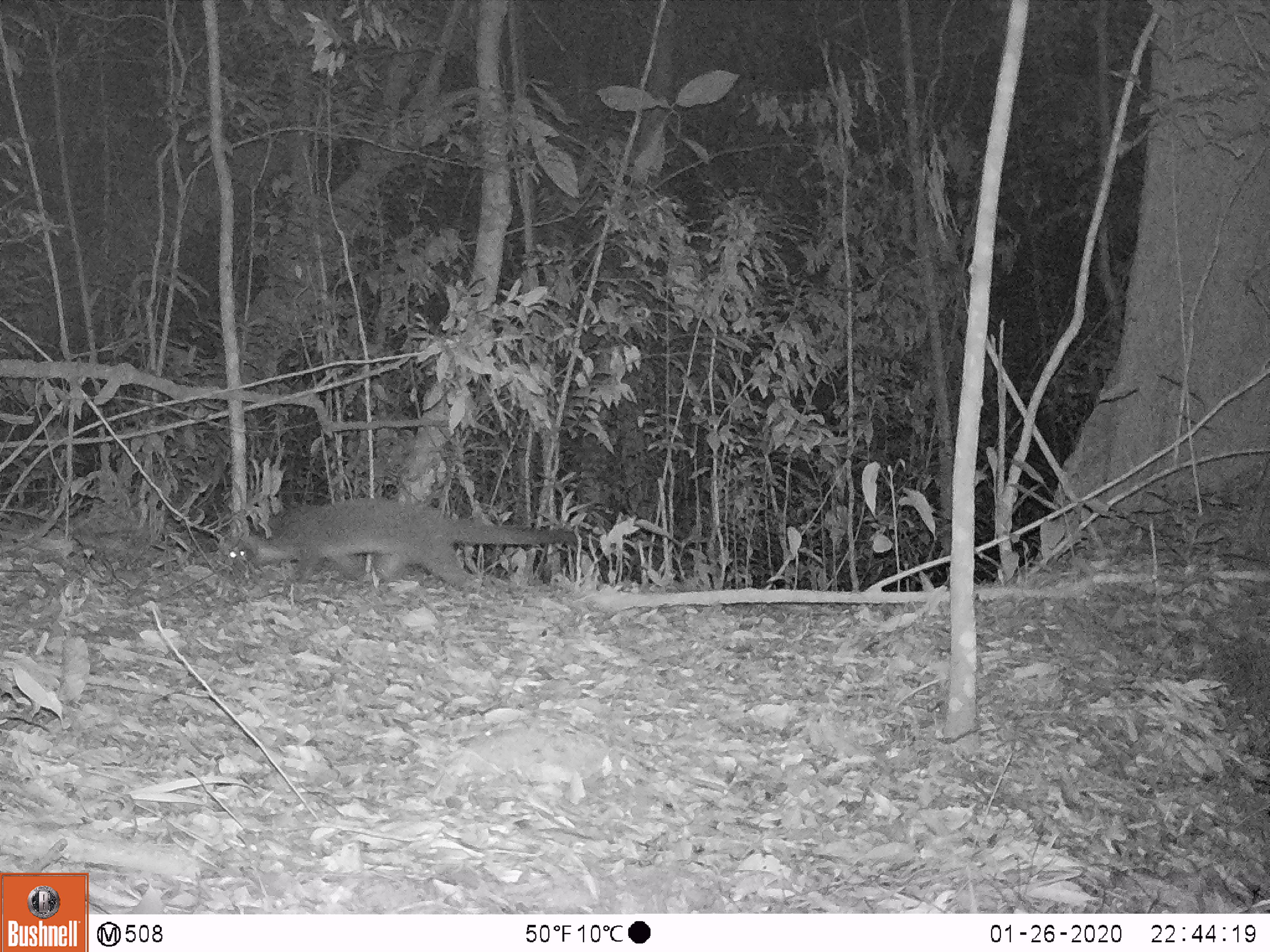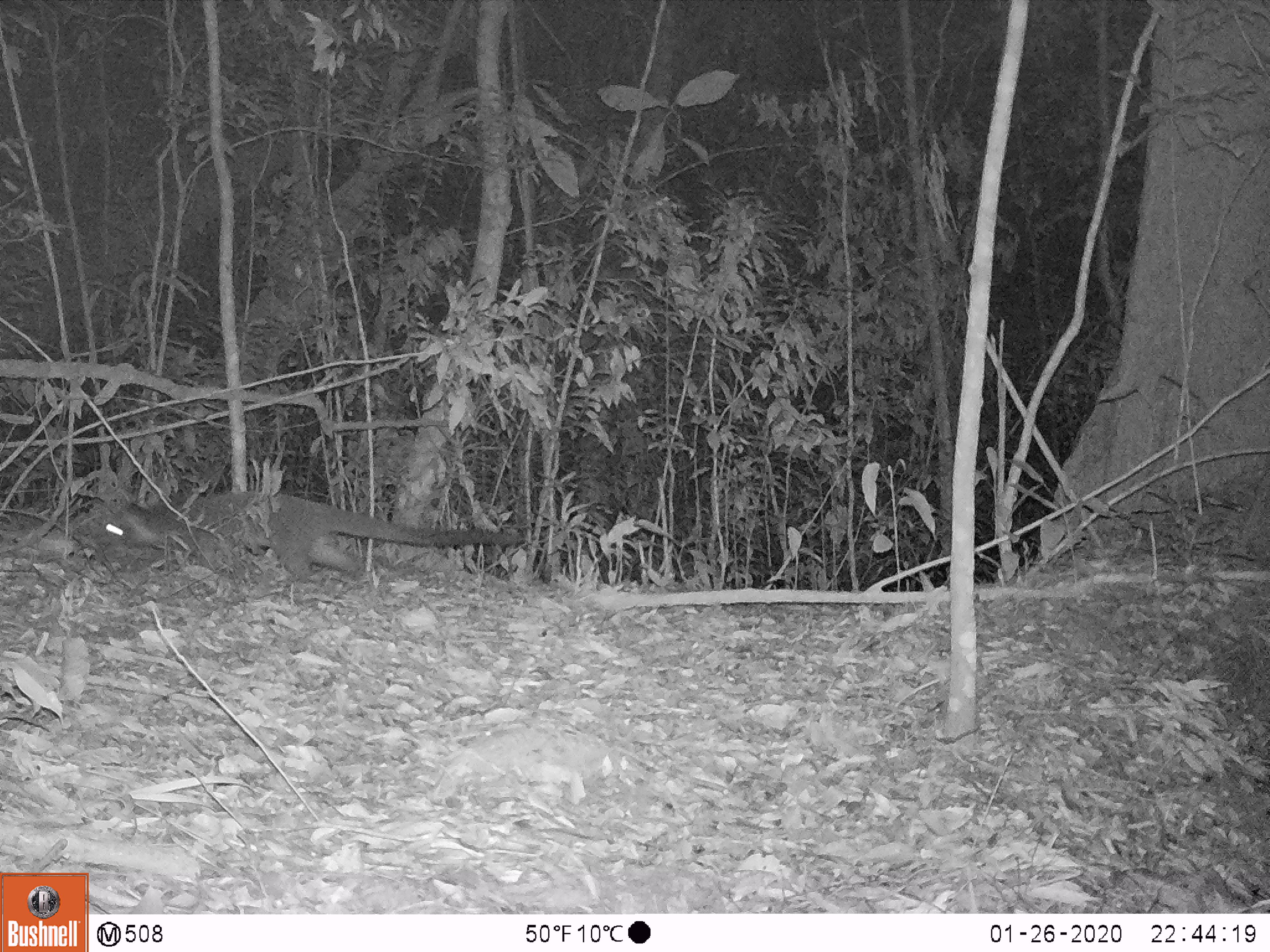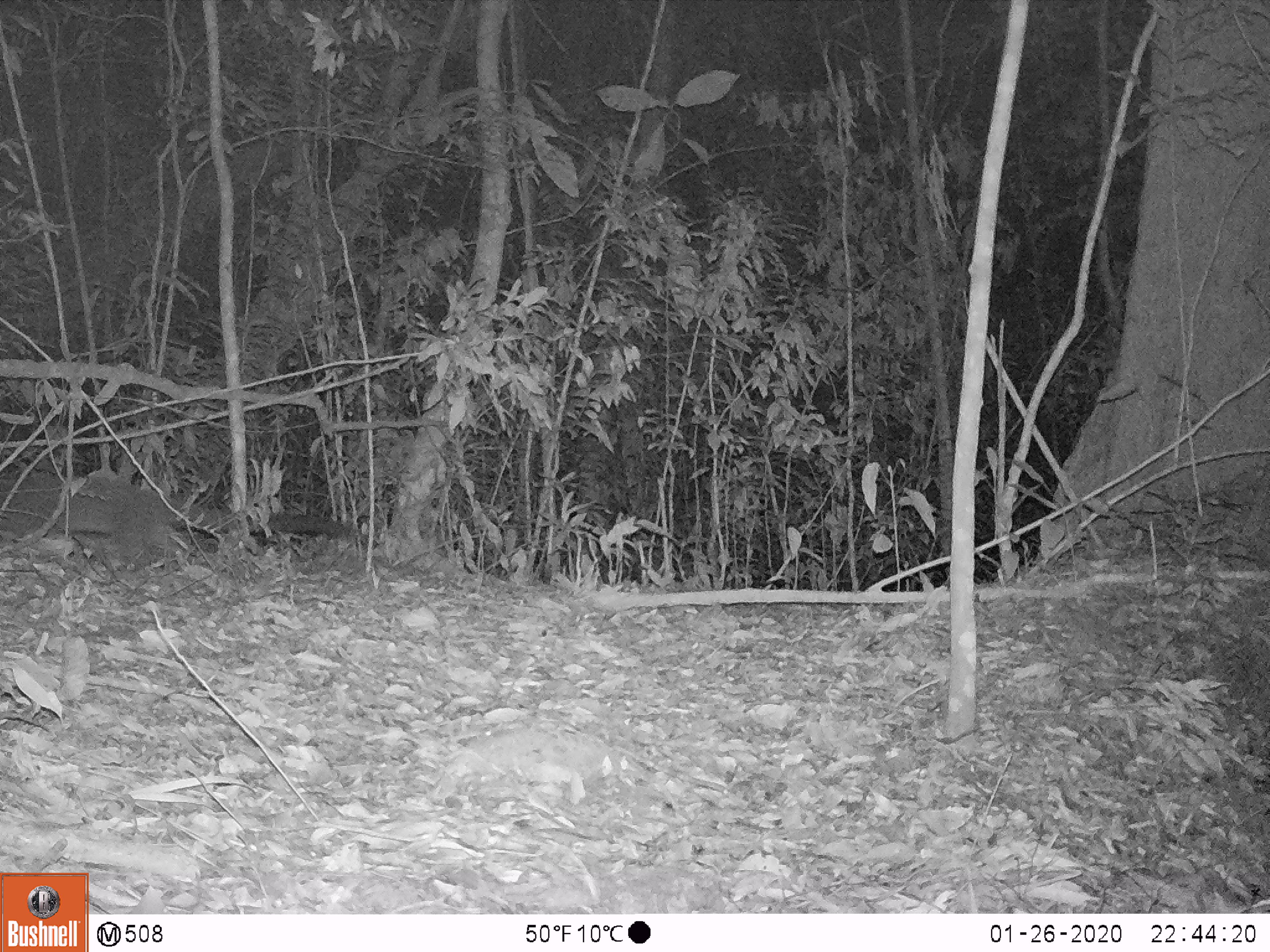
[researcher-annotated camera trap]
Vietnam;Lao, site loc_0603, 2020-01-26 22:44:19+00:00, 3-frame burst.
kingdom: Animalia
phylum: Chordata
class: Mammalia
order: Carnivora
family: Viverridae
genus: Paguma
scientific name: Paguma larvata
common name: masked palm civet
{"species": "masked palm civet (Paguma larvata)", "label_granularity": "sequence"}